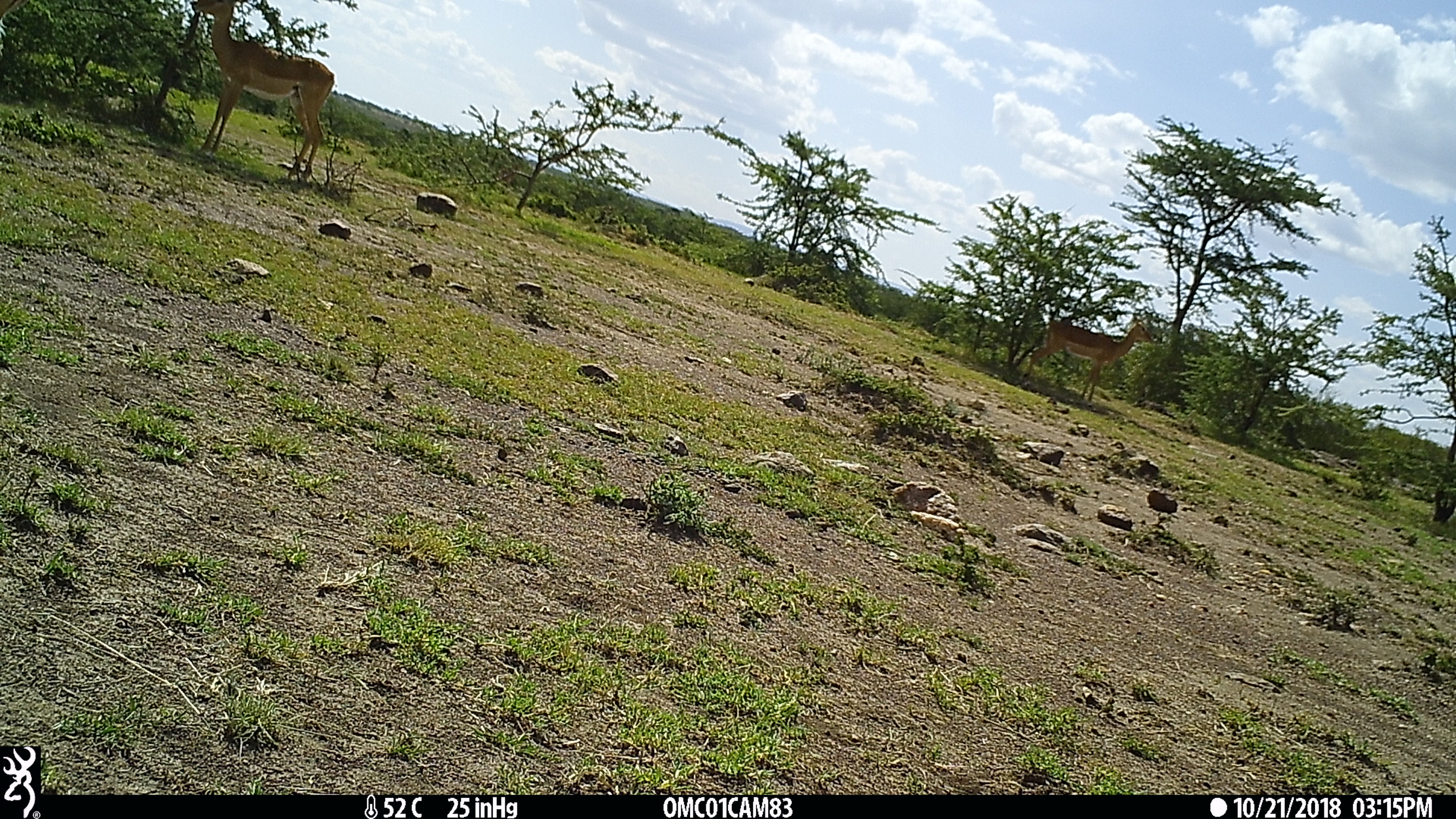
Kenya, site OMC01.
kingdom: Animalia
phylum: Chordata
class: Mammalia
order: Artiodactyla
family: Bovidae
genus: Aepyceros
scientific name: Aepyceros melampus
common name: impala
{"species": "impala (Aepyceros melampus)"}